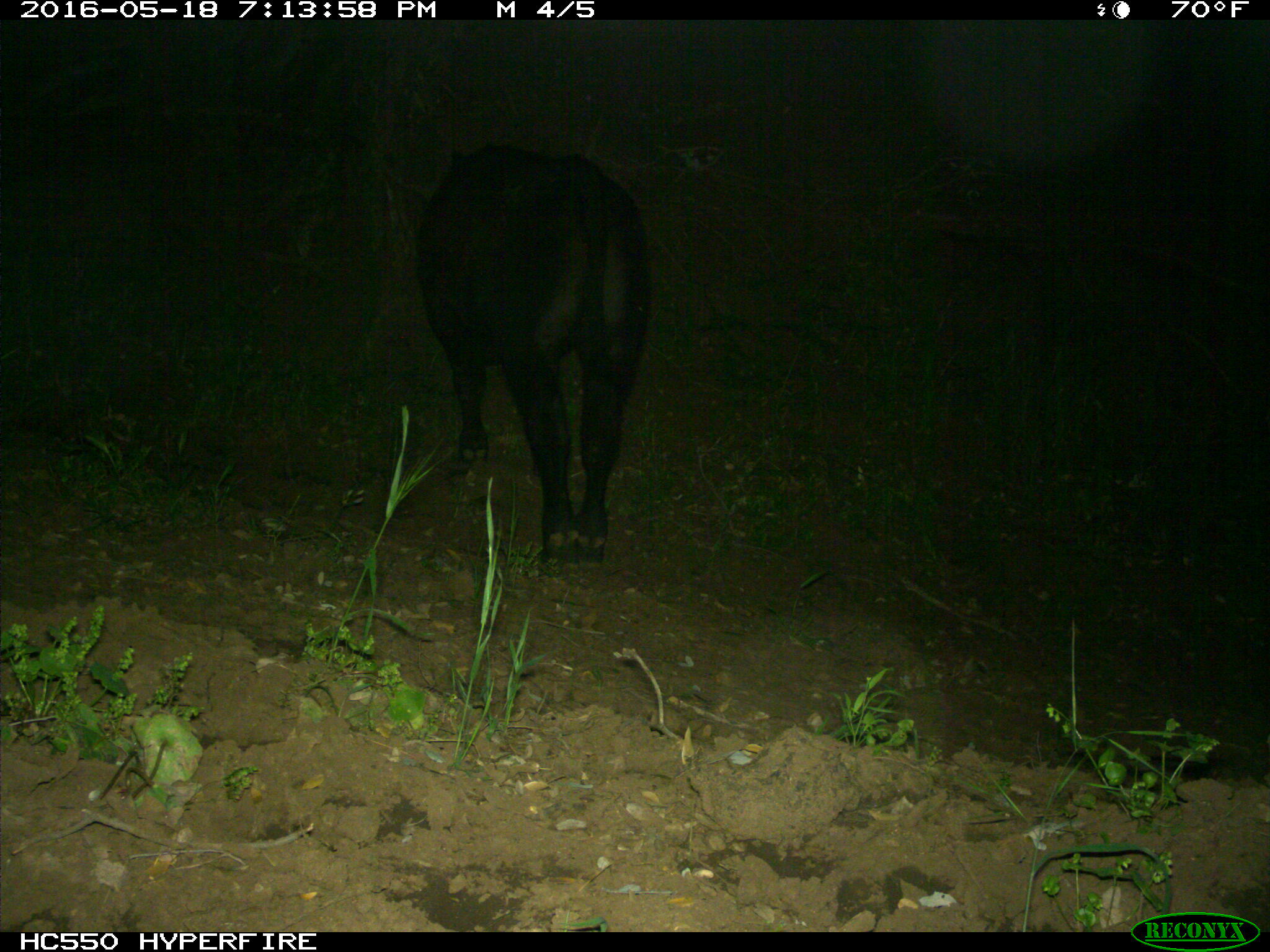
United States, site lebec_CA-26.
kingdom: Animalia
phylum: Chordata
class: Mammalia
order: Artiodactyla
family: Bovidae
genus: Bos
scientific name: Bos taurus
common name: domestic cow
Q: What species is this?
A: Bos taurus (domestic cow).